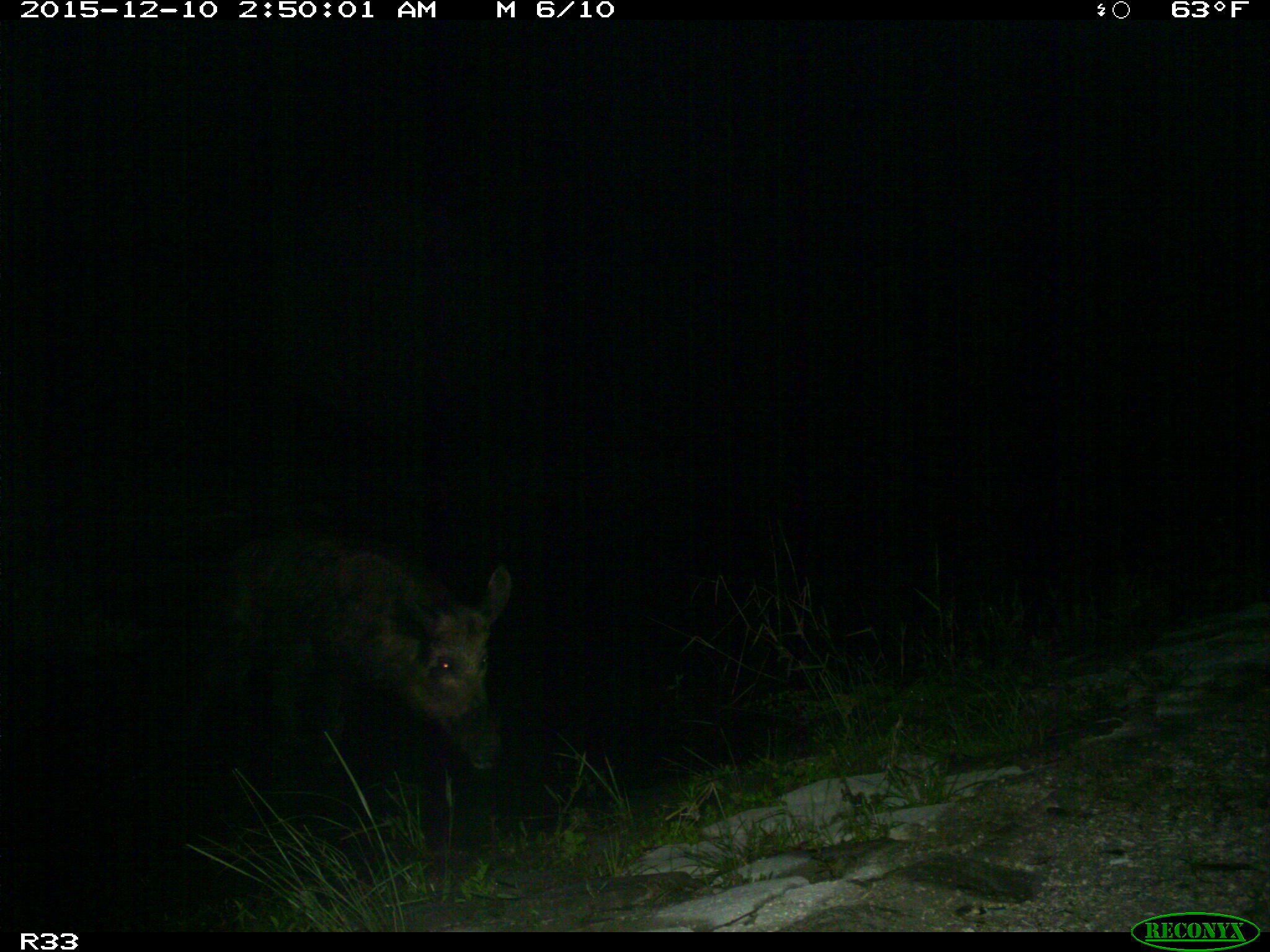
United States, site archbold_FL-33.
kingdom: Animalia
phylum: Chordata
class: Mammalia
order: Artiodactyla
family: Suidae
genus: Sus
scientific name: Sus scrofa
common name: wild boar